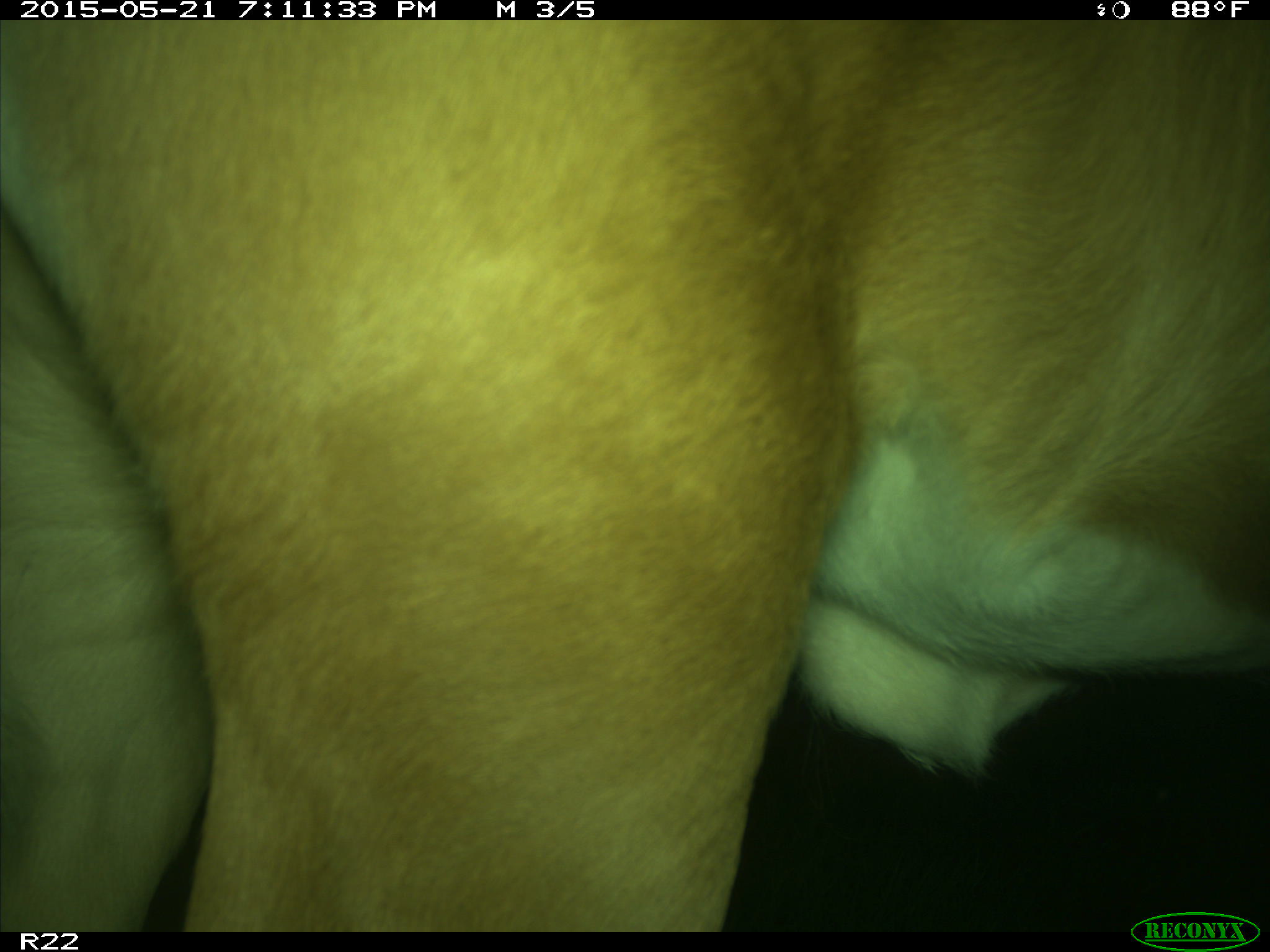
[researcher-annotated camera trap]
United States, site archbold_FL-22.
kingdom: Animalia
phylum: Chordata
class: Mammalia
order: Artiodactyla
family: Bovidae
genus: Bos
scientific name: Bos taurus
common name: domestic cow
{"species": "Bos taurus (domestic cow)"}